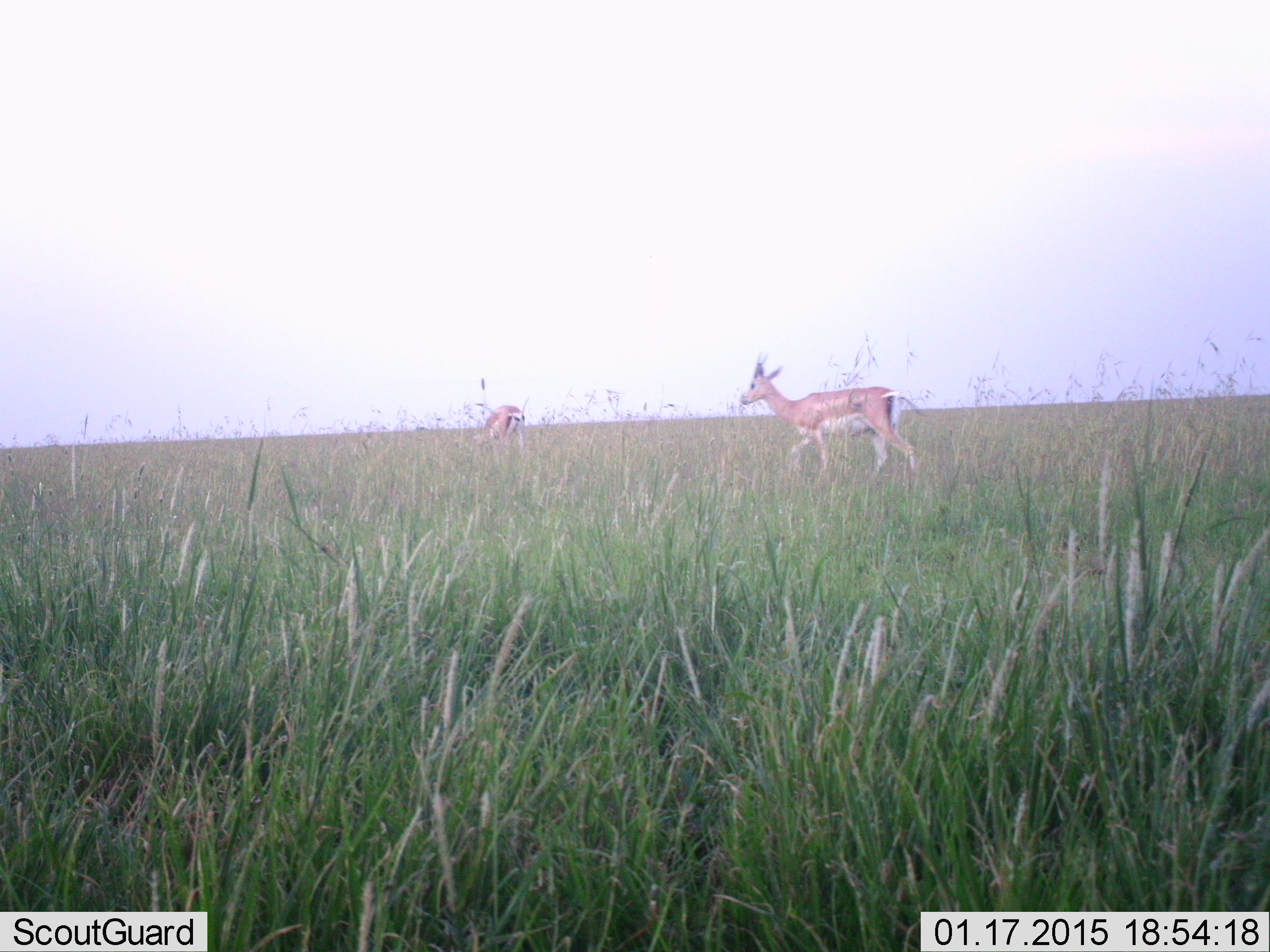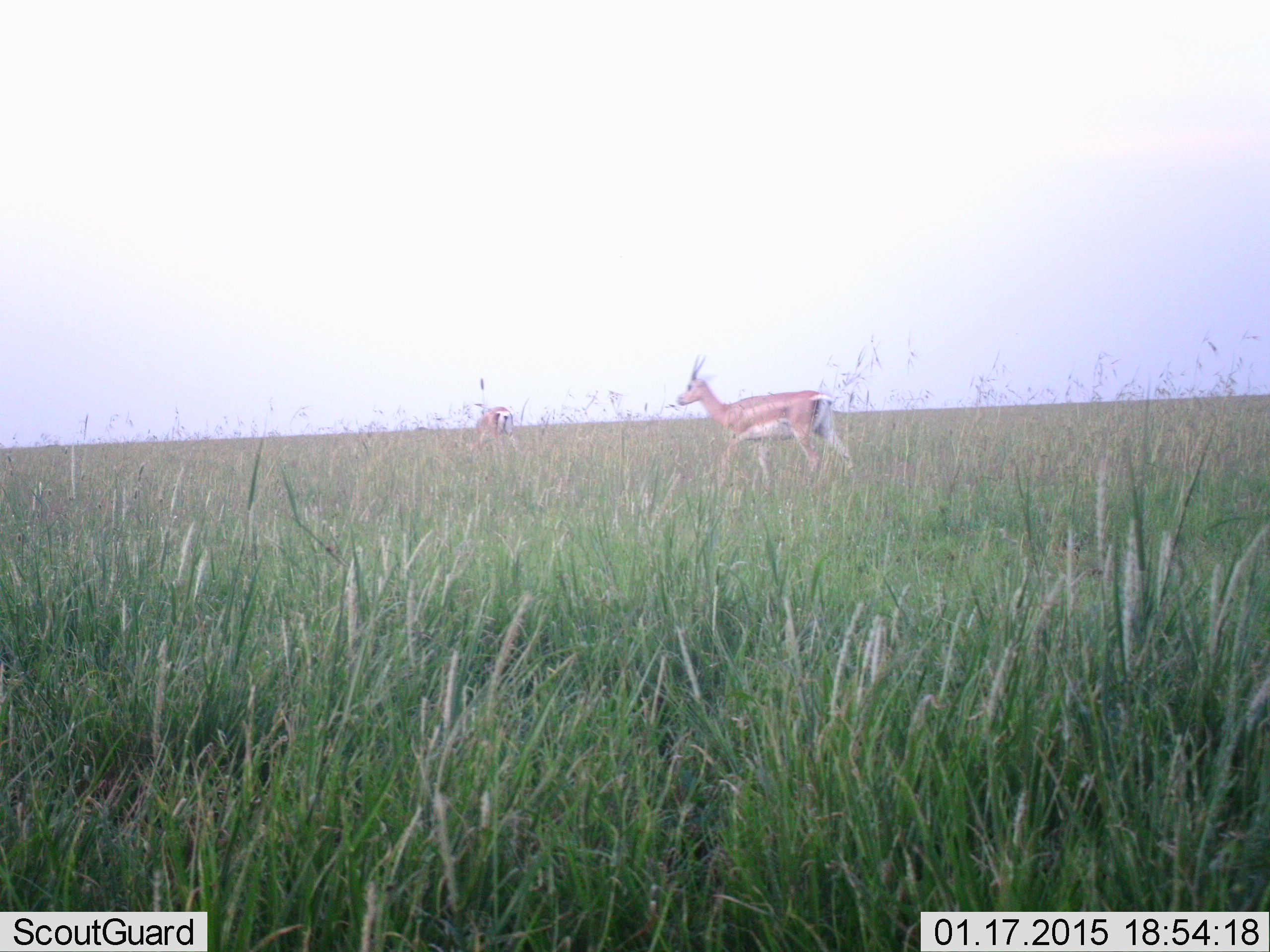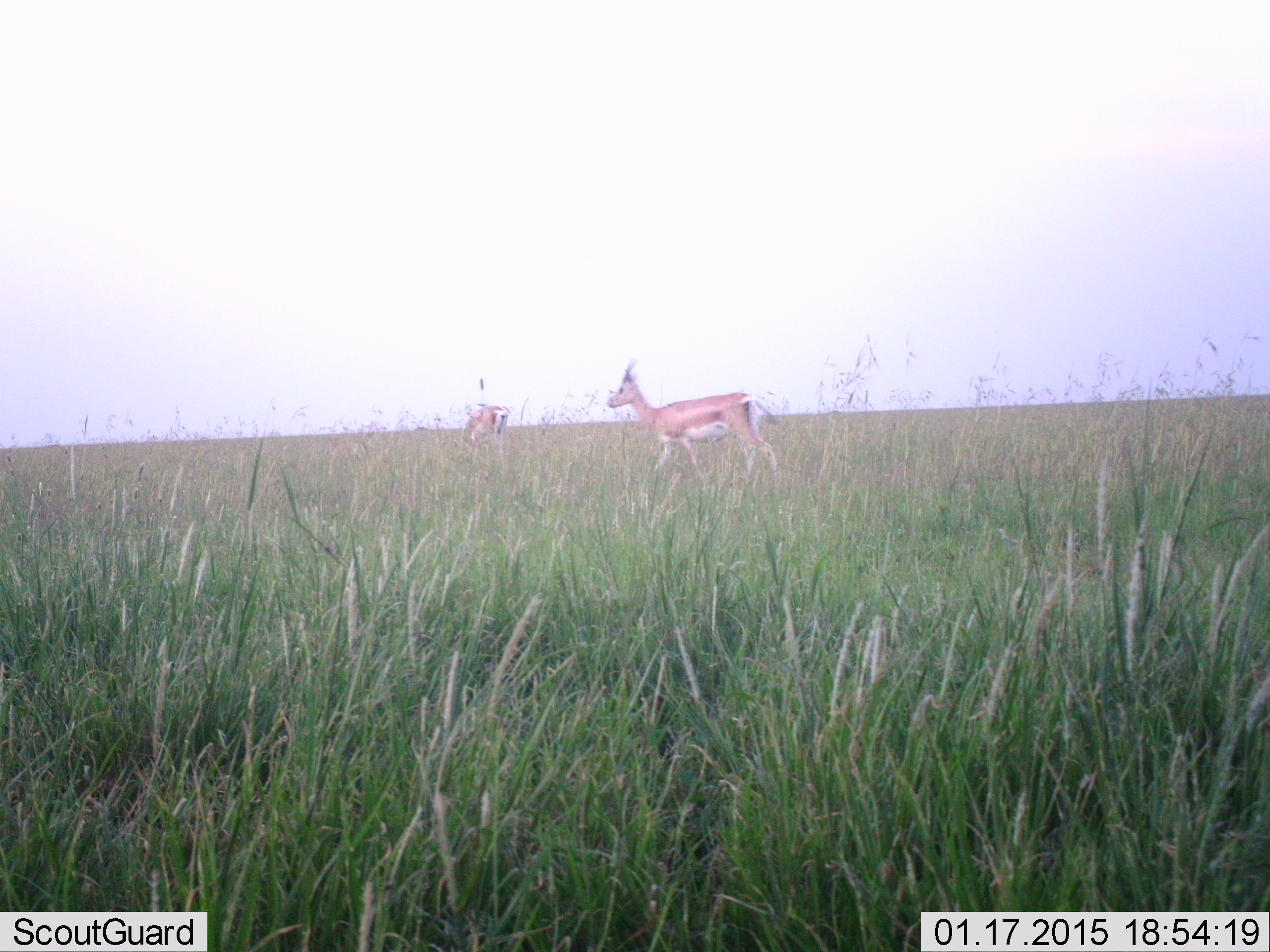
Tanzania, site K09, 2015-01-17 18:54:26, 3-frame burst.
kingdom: Animalia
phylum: Chordata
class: Mammalia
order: Artiodactyla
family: Bovidae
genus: Nanger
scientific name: Nanger granti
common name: grant's gazelle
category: gazellegrants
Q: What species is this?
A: Gazellegrants (grant's gazelle) (Nanger granti).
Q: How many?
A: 2.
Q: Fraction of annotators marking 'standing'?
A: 0%.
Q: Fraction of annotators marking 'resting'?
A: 0%.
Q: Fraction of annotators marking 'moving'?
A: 100%.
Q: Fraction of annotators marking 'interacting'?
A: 0%.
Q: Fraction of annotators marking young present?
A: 0%.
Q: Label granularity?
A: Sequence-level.